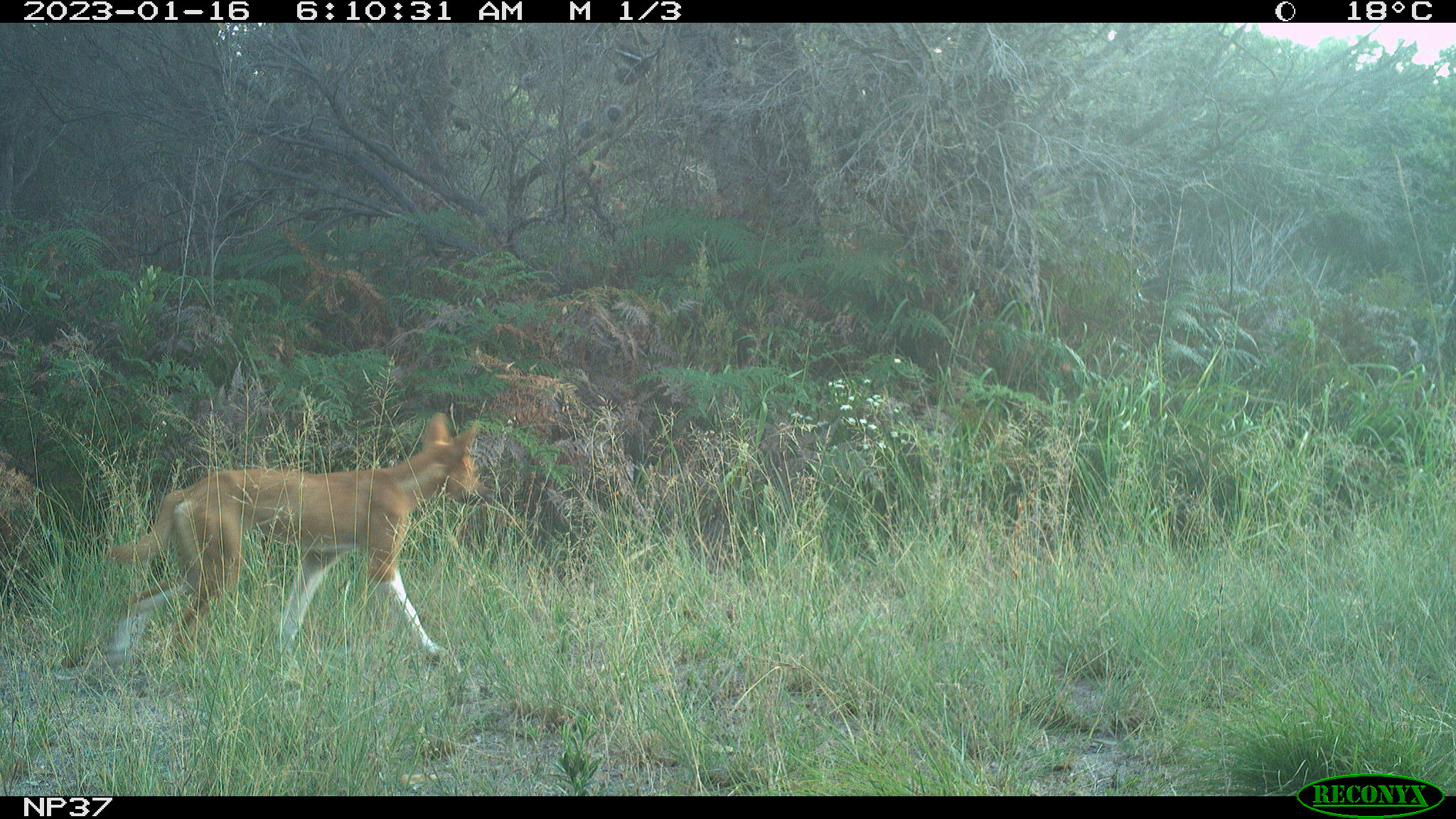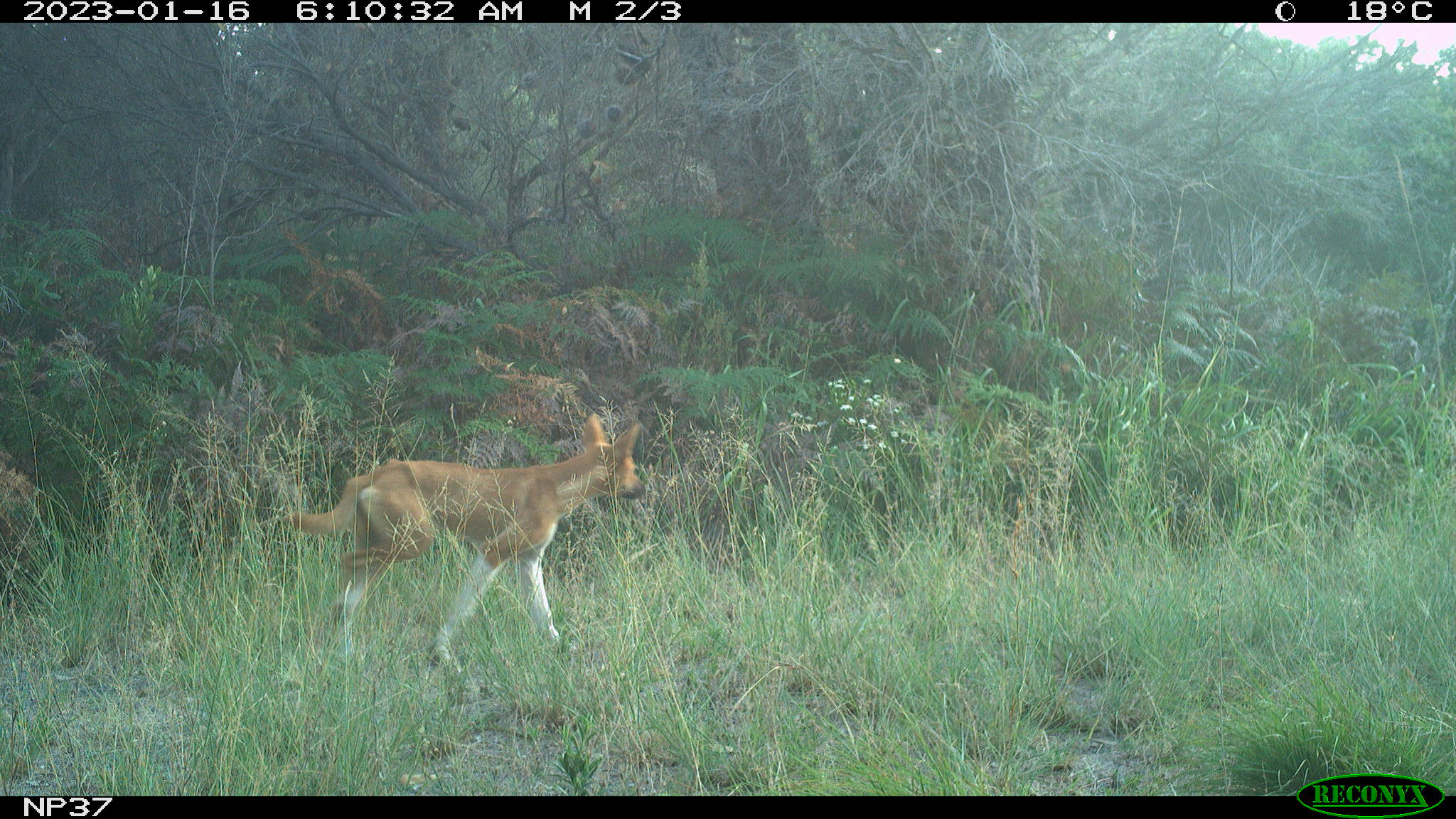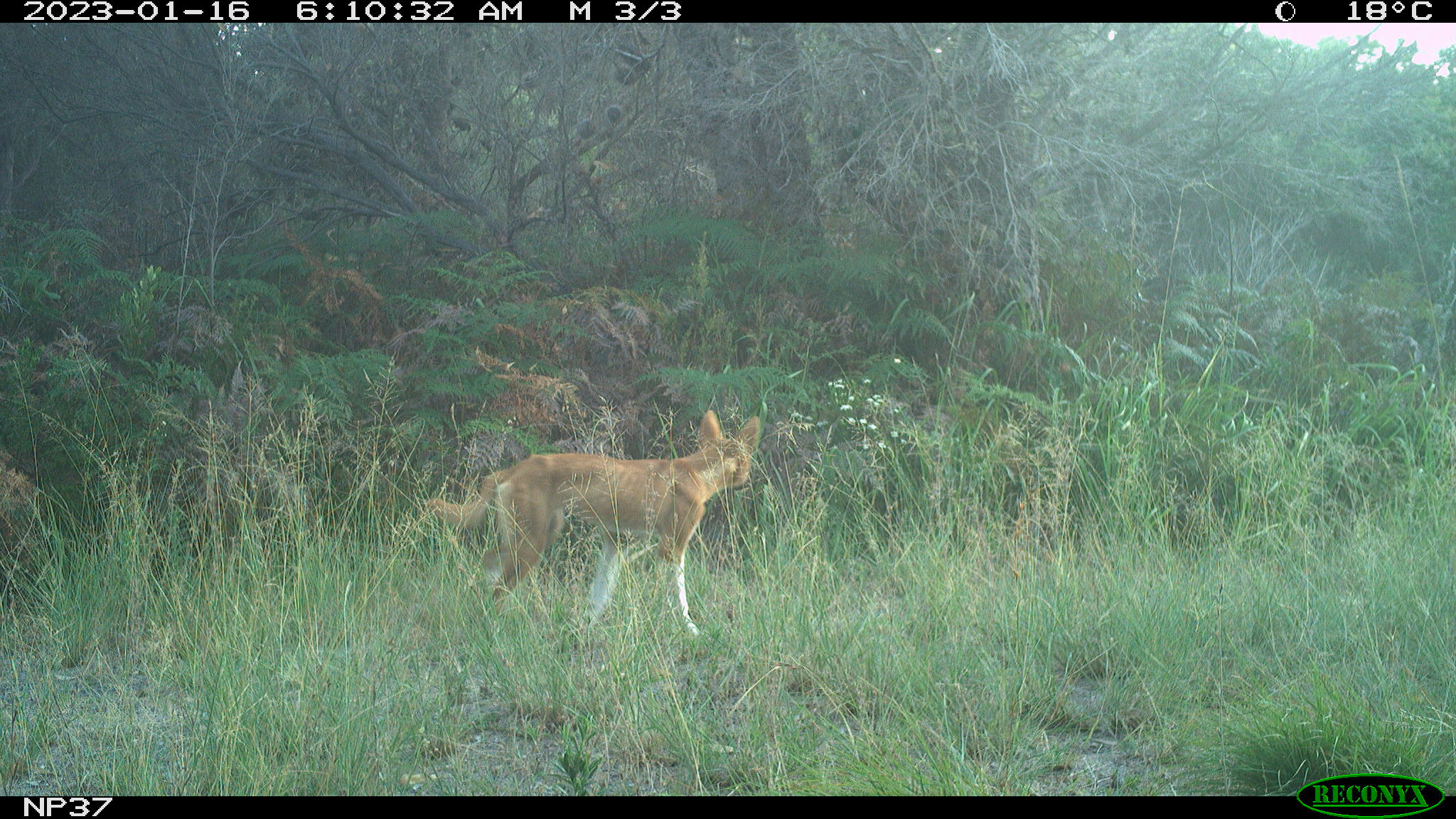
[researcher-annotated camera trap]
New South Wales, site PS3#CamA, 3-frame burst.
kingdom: Animalia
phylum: Chordata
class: Mammalia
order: Carnivora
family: Canidae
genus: Canis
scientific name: Canis familiaris dingo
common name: dingo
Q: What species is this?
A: Dingo (Canis familiaris dingo).